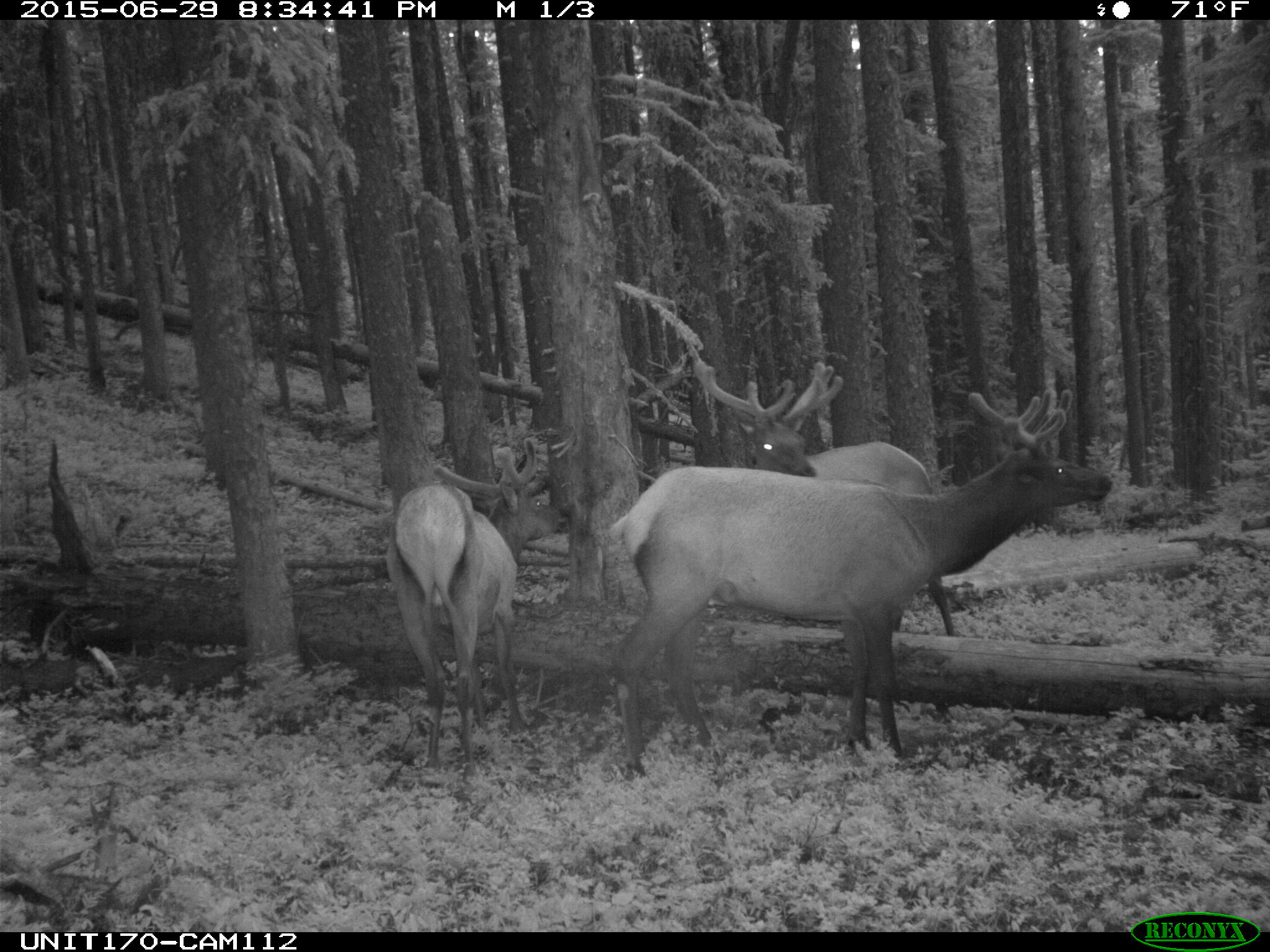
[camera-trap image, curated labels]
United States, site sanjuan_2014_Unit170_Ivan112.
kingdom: Animalia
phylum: Chordata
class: Mammalia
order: Artiodactyla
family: Cervidae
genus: Cervus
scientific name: Cervus elaphus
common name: red deer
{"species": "Cervus elaphus (red deer)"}